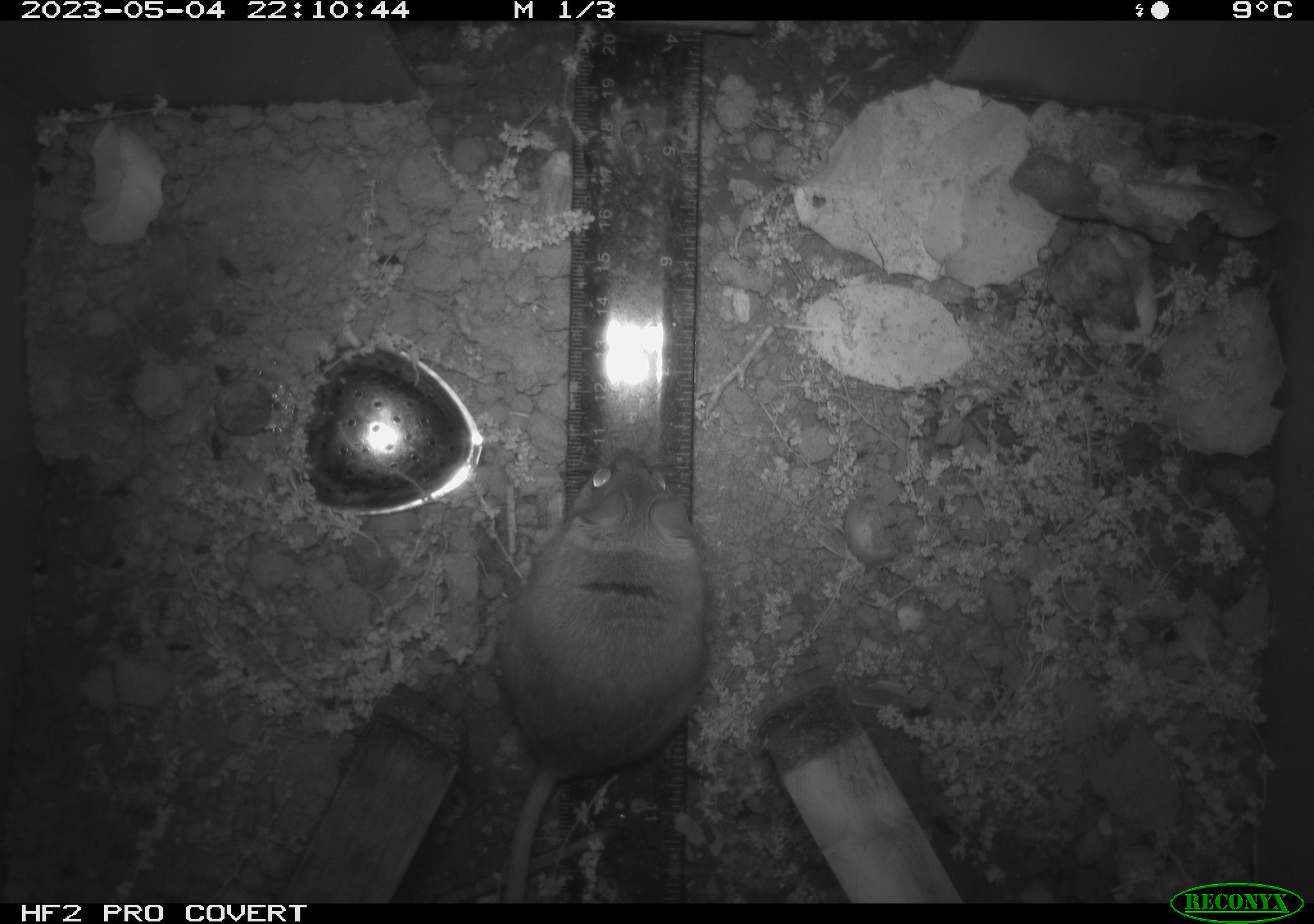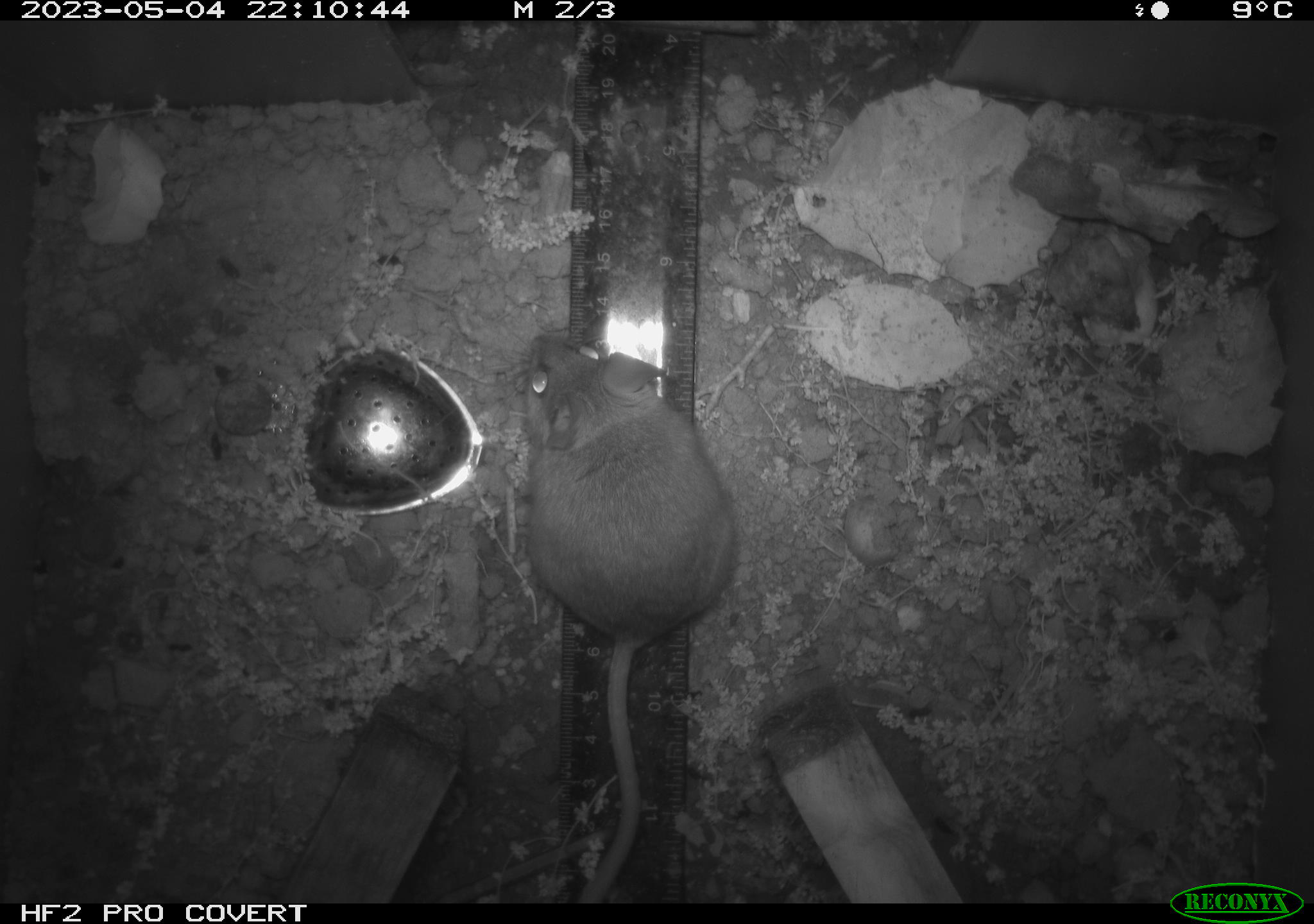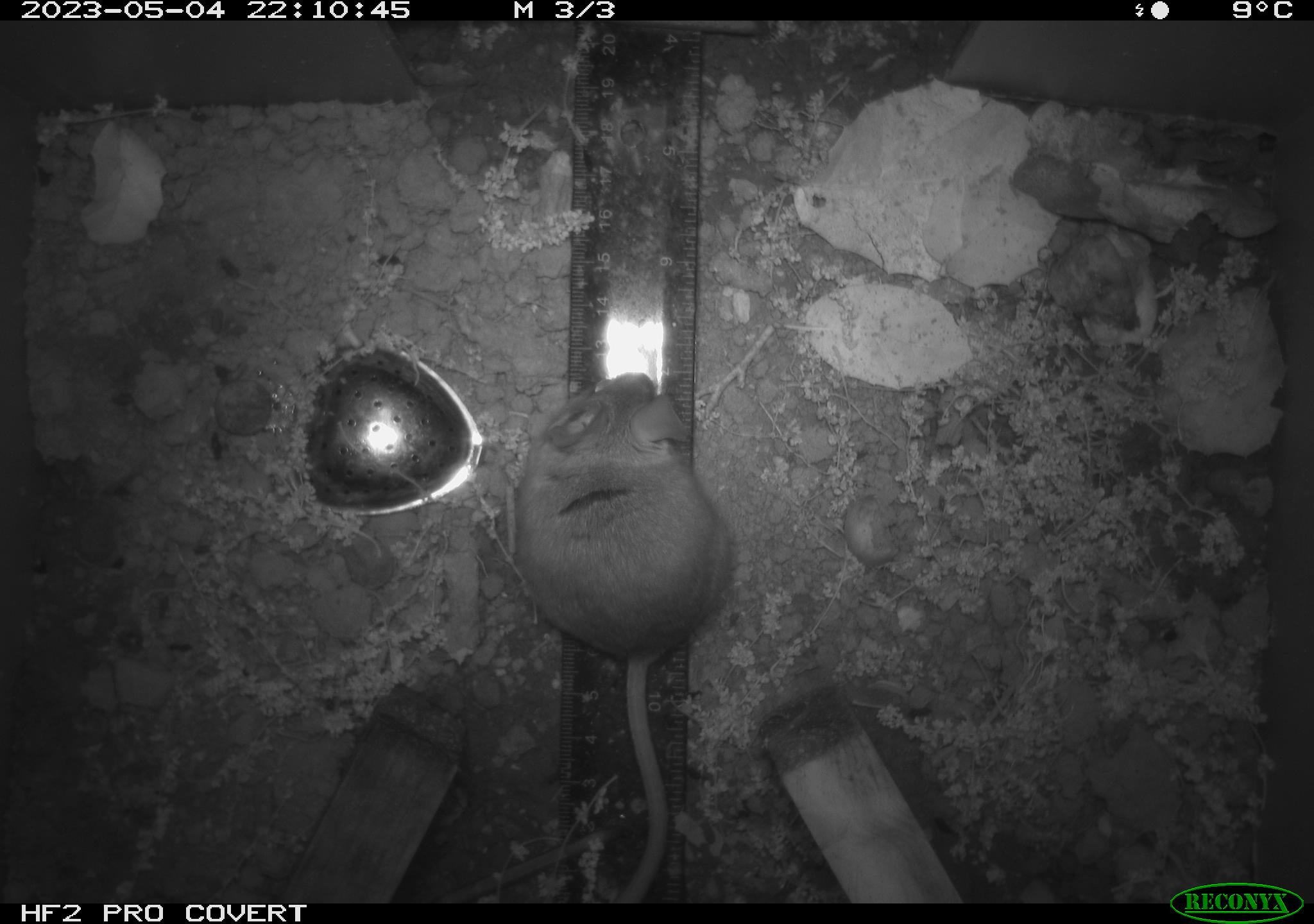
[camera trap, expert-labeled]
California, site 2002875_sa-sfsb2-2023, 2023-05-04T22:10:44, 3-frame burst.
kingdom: Animalia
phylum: Chordata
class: Mammalia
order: Rodentia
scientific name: Rodentia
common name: mouse species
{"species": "mouse species (Rodentia)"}